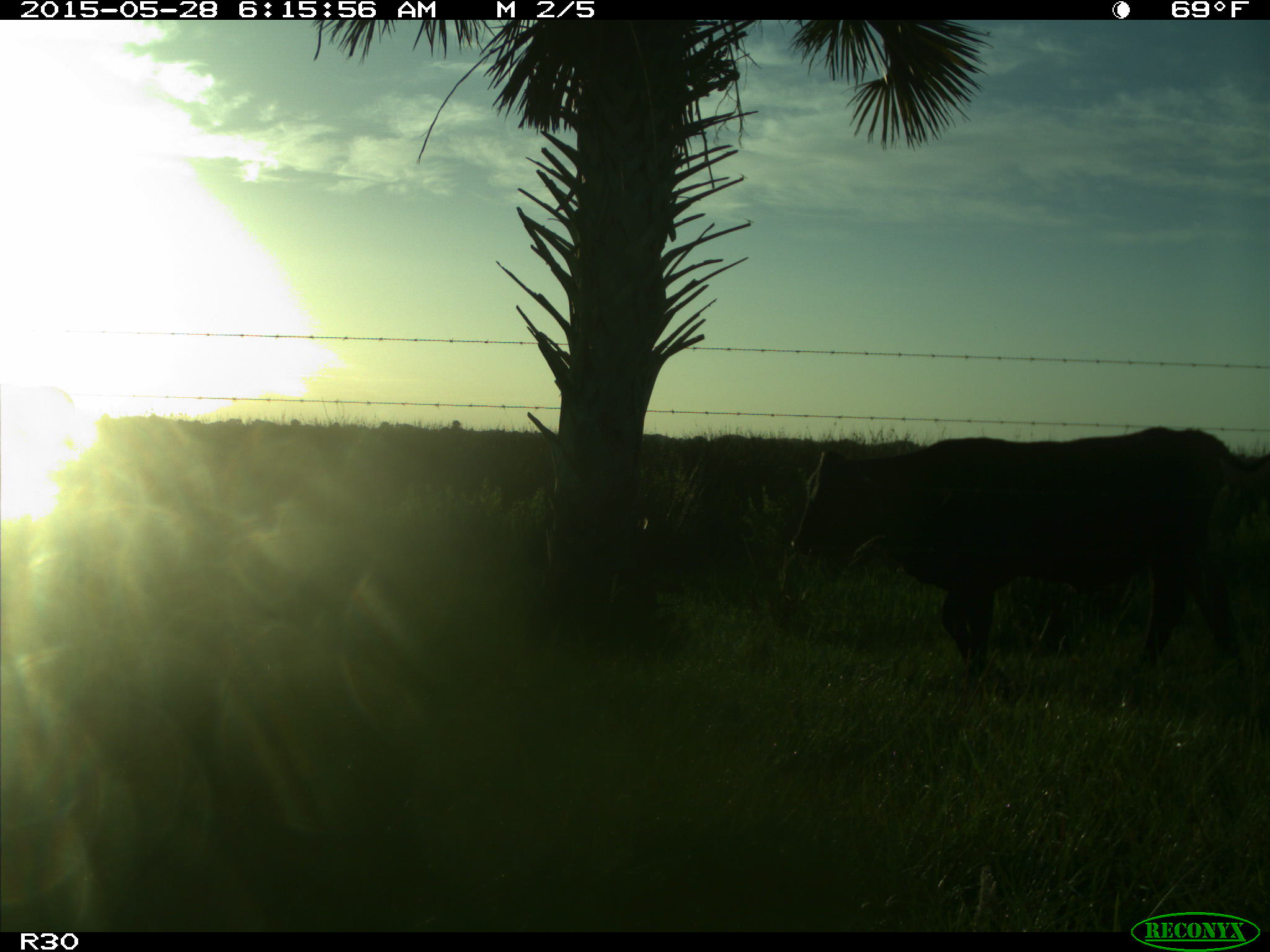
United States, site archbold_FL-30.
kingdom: Animalia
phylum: Chordata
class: Mammalia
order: Artiodactyla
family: Bovidae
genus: Bos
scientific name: Bos taurus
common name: domestic cow